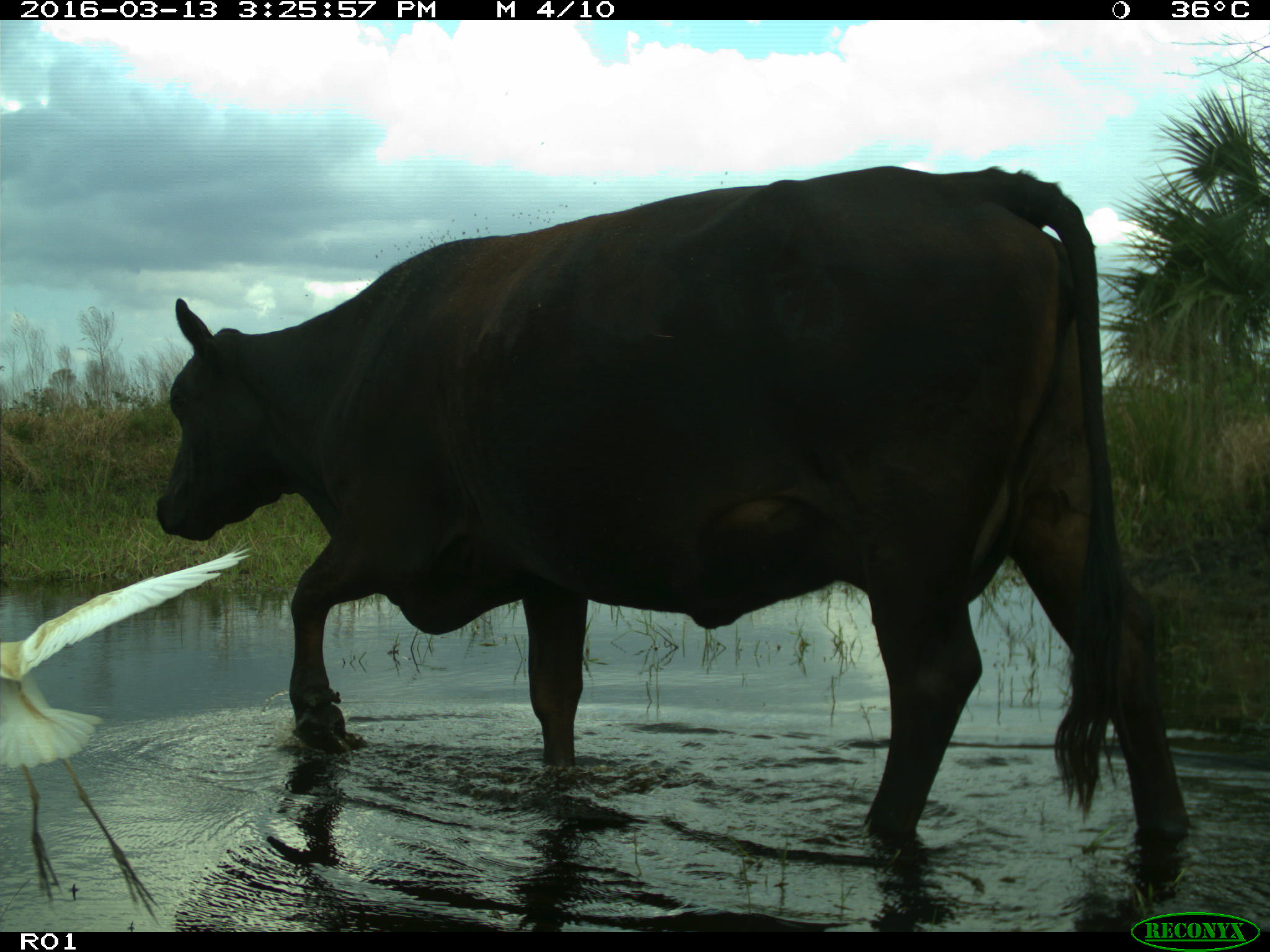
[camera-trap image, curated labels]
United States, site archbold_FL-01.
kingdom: Animalia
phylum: Chordata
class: Mammalia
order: Artiodactyla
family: Bovidae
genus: Bos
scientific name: Bos taurus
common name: domestic cow